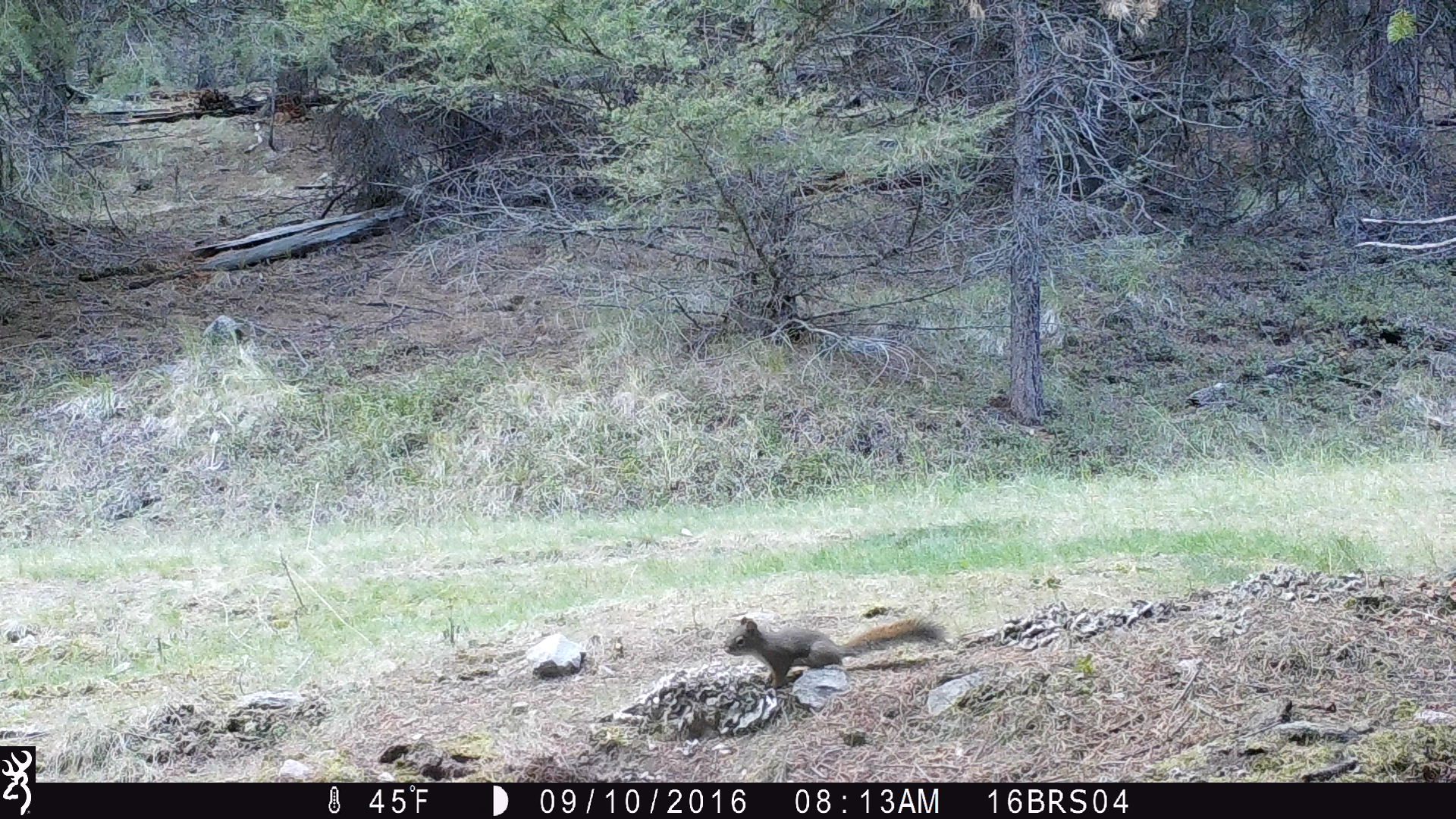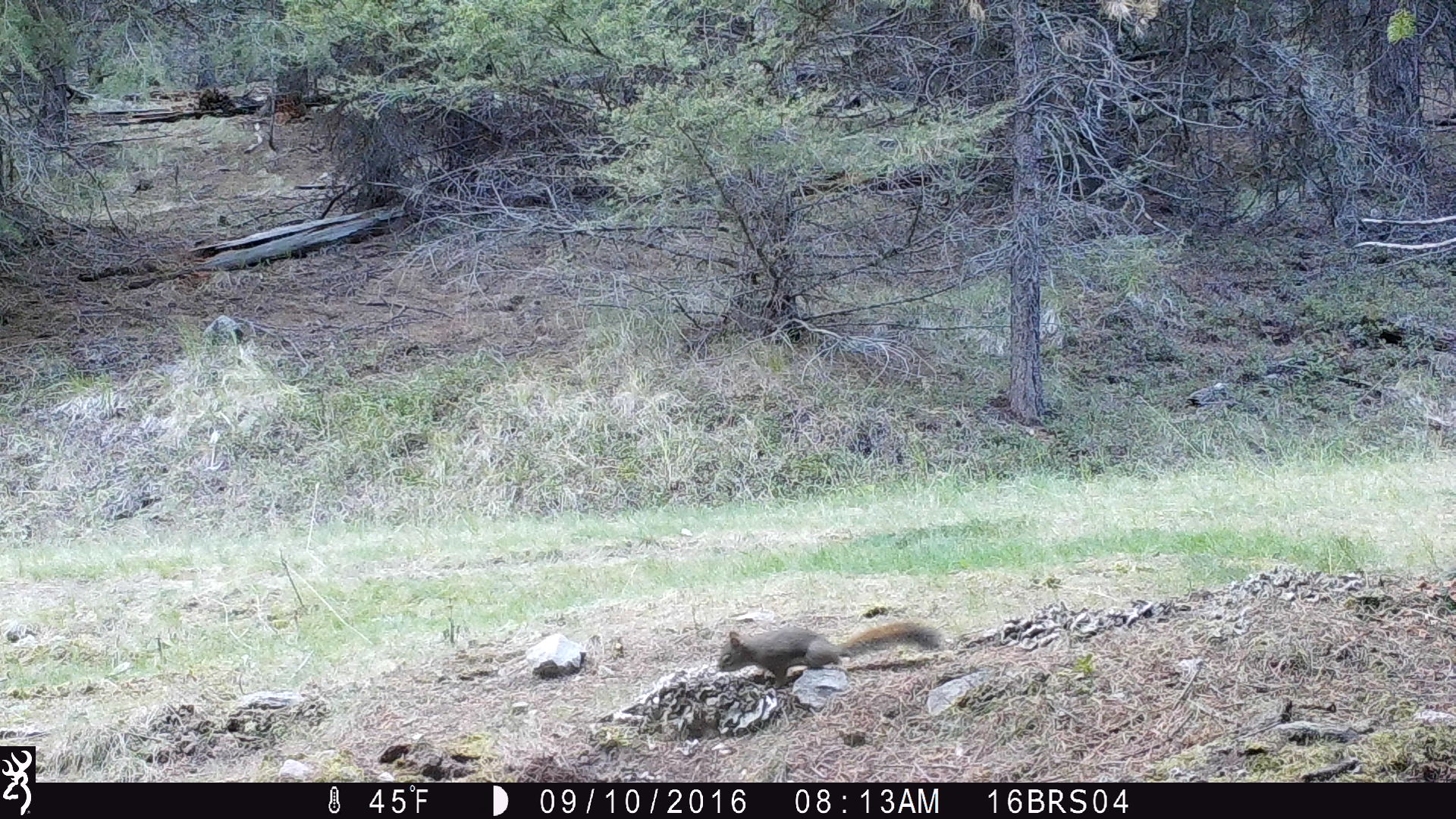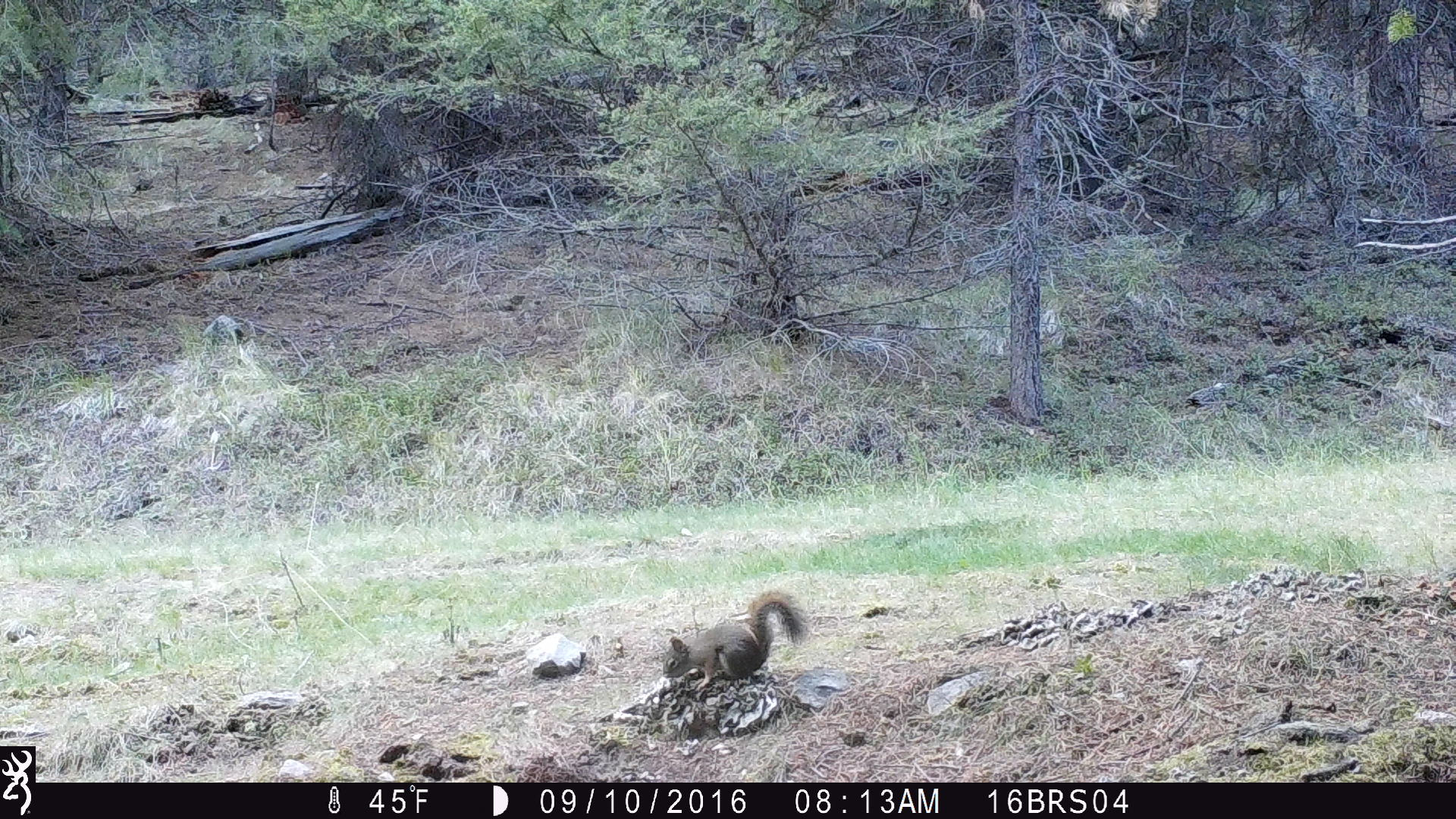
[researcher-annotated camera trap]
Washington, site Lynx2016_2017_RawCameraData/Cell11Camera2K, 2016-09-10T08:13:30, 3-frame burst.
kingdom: Animalia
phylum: Chordata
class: Mammalia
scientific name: Mammalia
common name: small mammal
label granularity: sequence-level